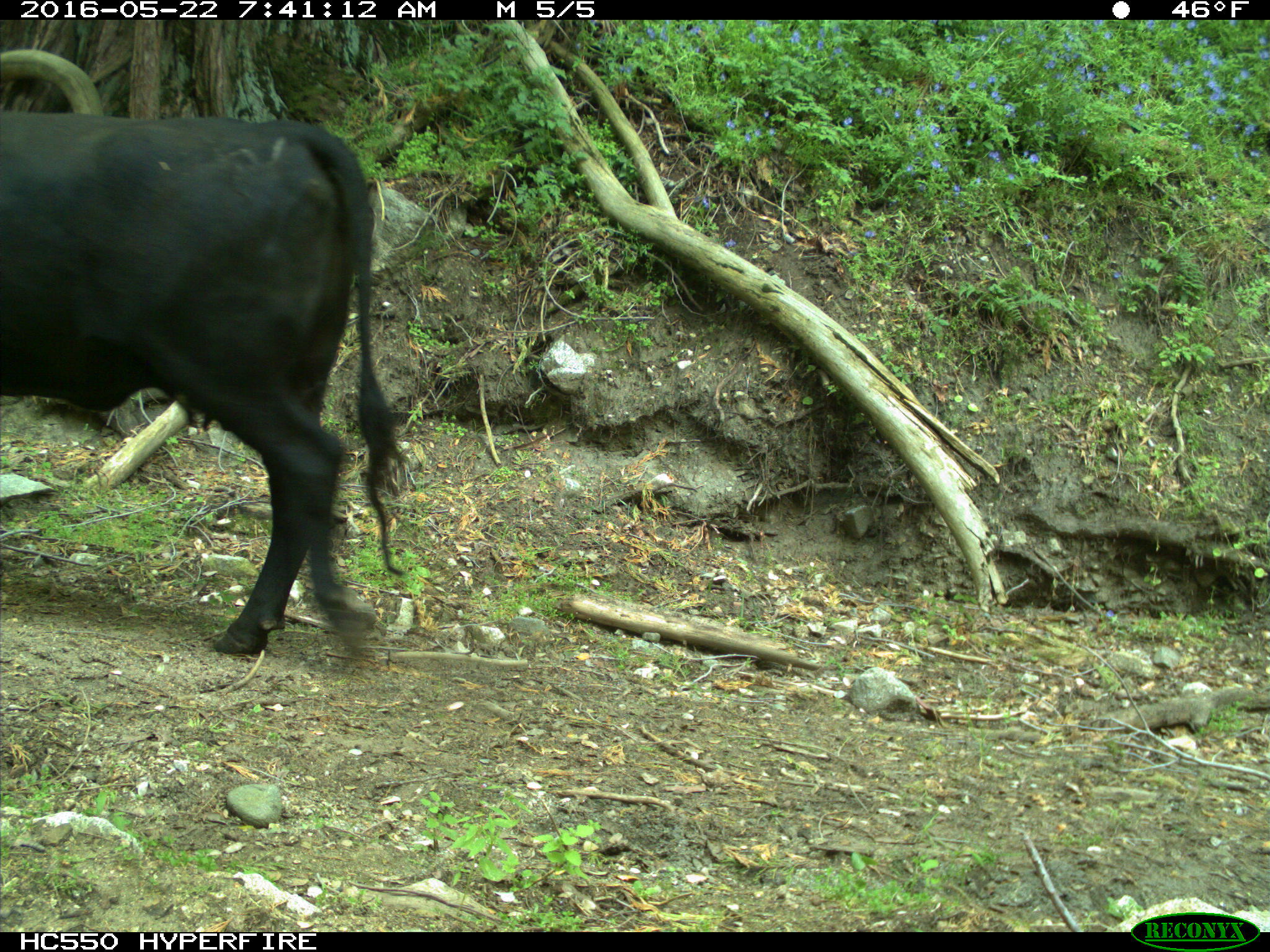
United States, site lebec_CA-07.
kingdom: Animalia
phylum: Chordata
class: Mammalia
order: Artiodactyla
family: Bovidae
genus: Bos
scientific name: Bos taurus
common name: domestic cow